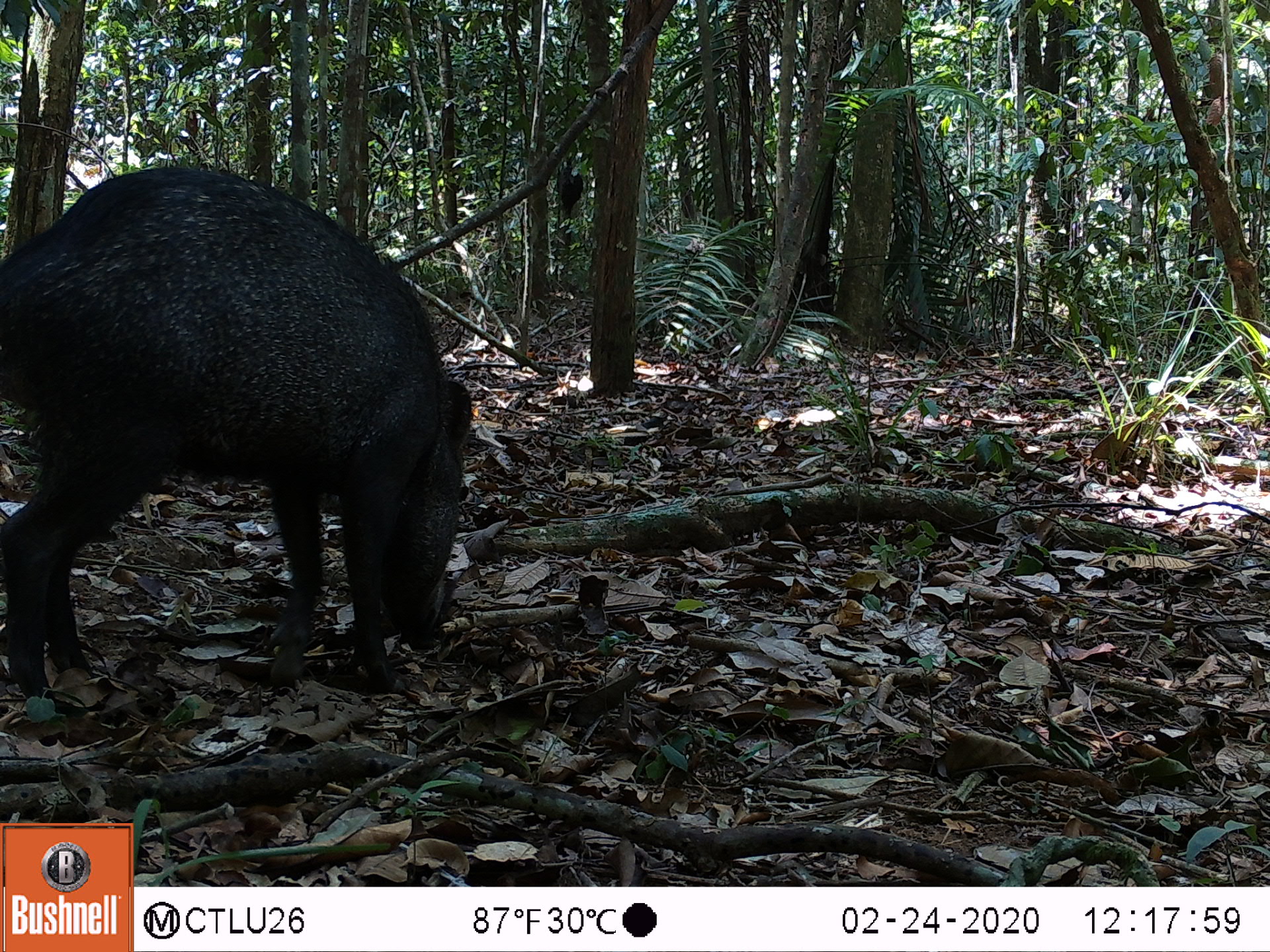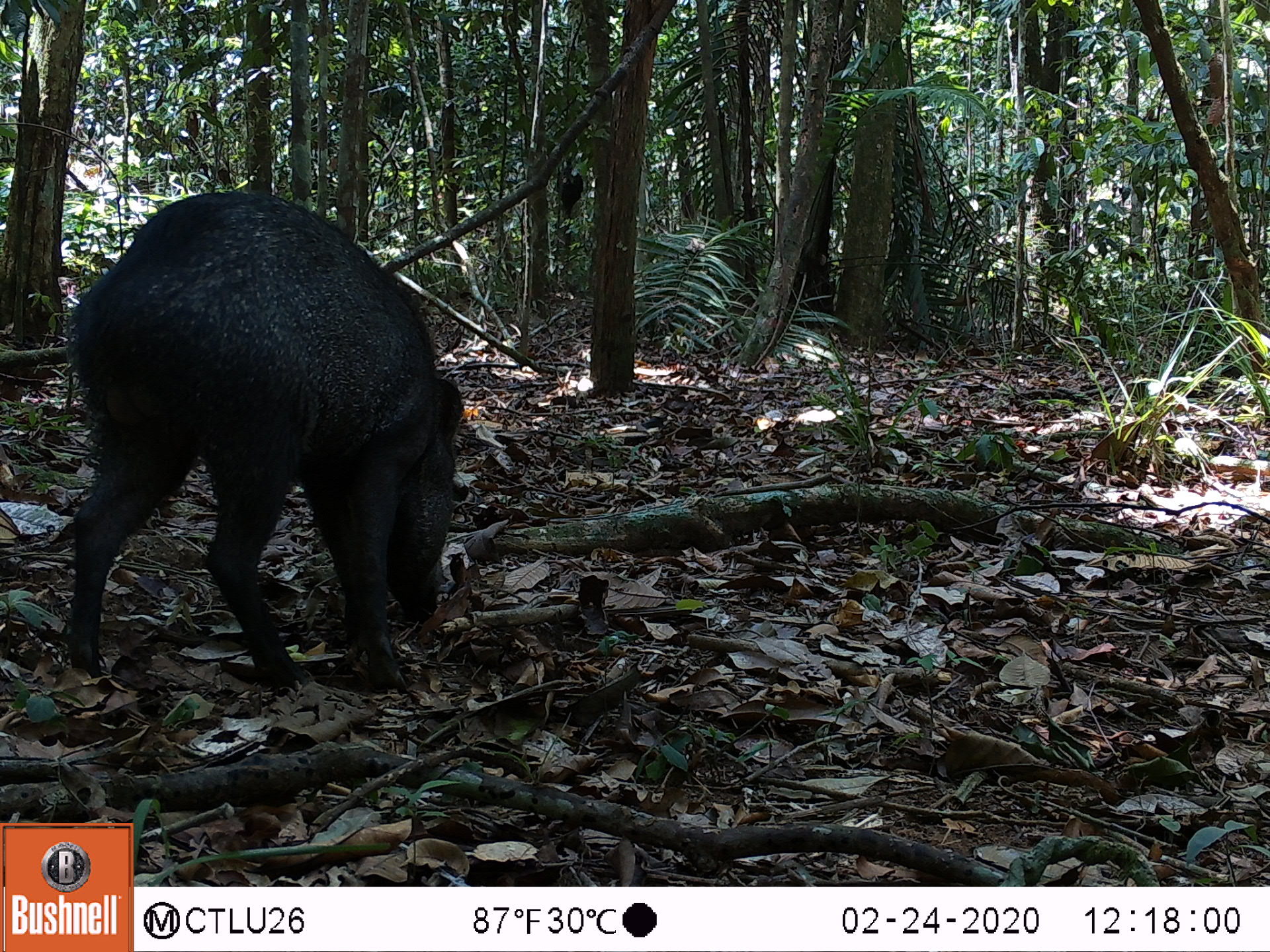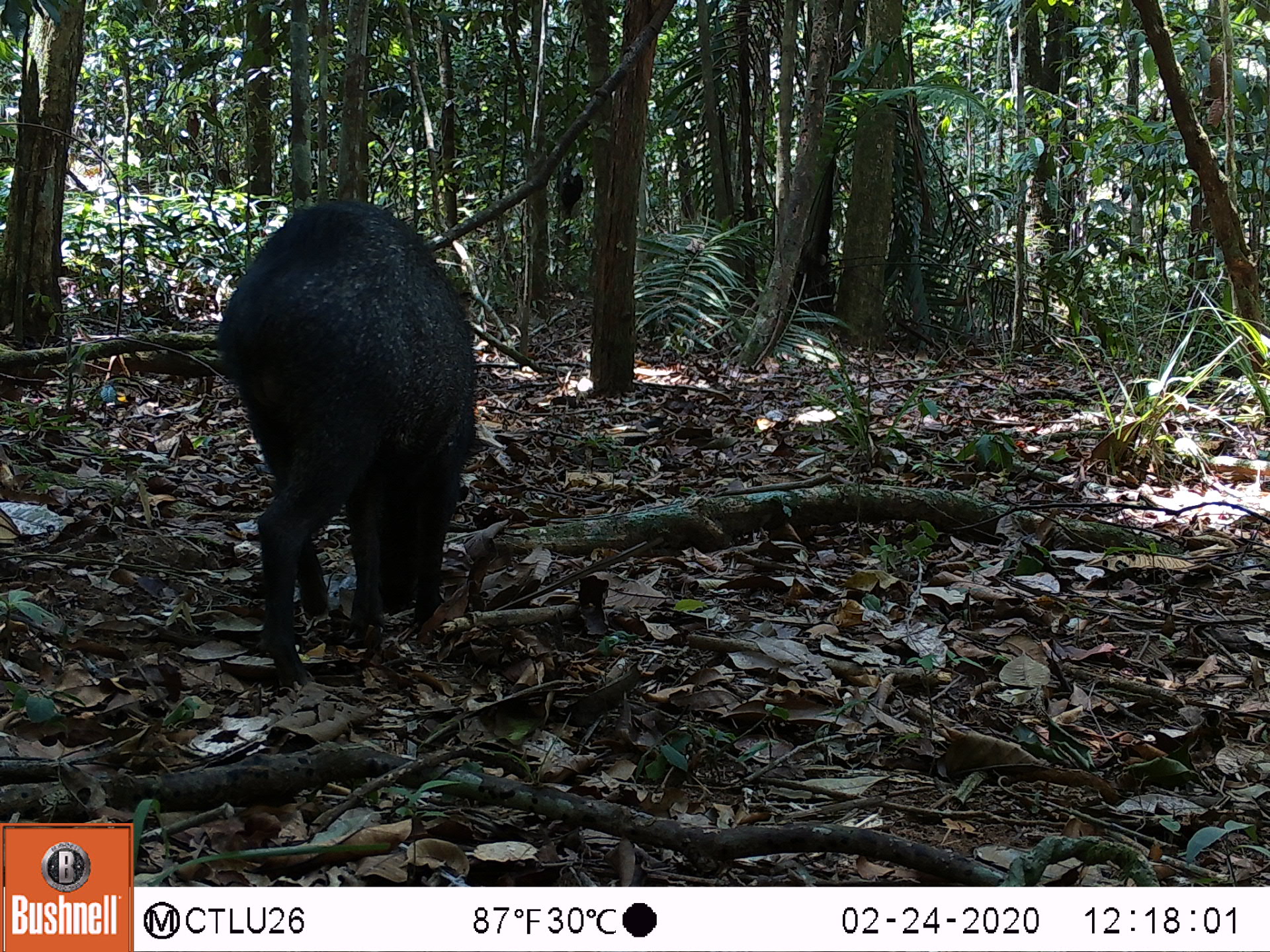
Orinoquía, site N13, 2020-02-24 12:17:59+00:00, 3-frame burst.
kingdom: Animalia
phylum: Chordata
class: Mammalia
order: Artiodactyla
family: Tayassuidae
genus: Pecari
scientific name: Pecari tajacu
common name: collared peccary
Collared peccary (Pecari tajacu).